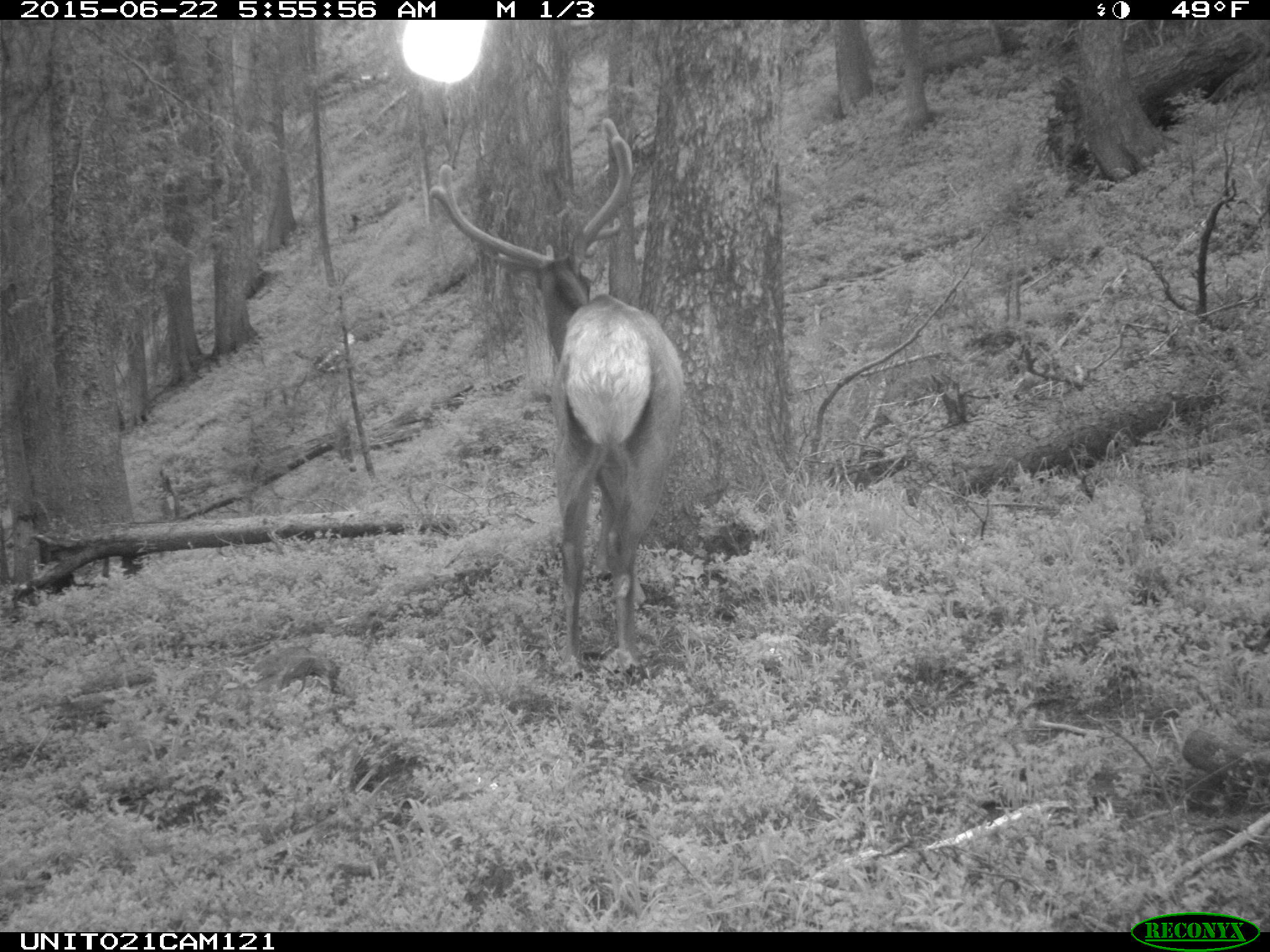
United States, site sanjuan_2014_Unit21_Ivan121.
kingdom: Animalia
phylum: Chordata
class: Mammalia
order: Artiodactyla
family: Cervidae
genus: Cervus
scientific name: Cervus elaphus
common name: red deer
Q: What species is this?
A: Cervus elaphus (red deer).